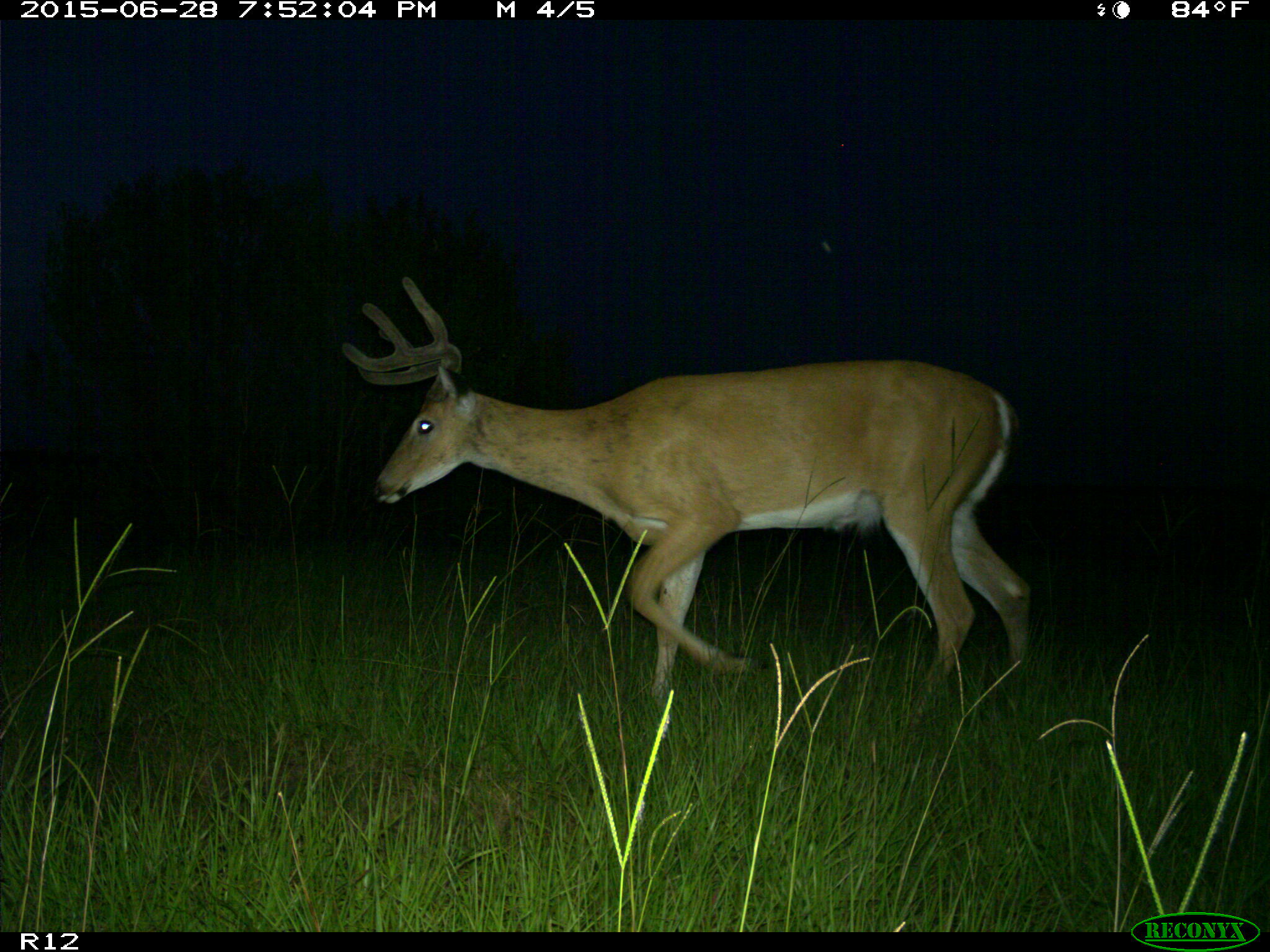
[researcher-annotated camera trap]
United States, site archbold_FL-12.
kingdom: Animalia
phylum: Chordata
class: Mammalia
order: Artiodactyla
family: Cervidae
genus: Odocoileus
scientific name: Odocoileus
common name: deer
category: unidentified deer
Unidentified deer (deer) (Odocoileus).